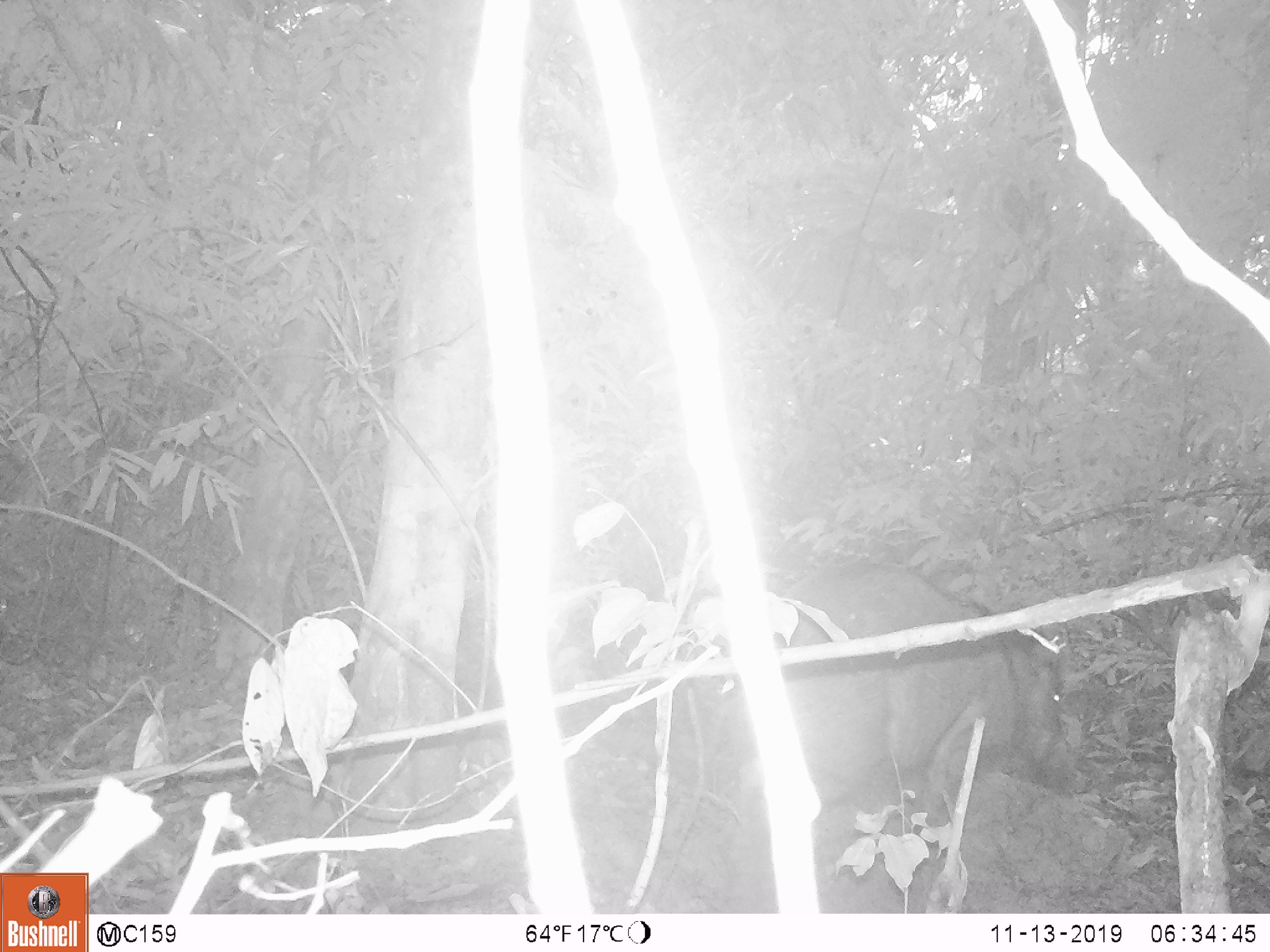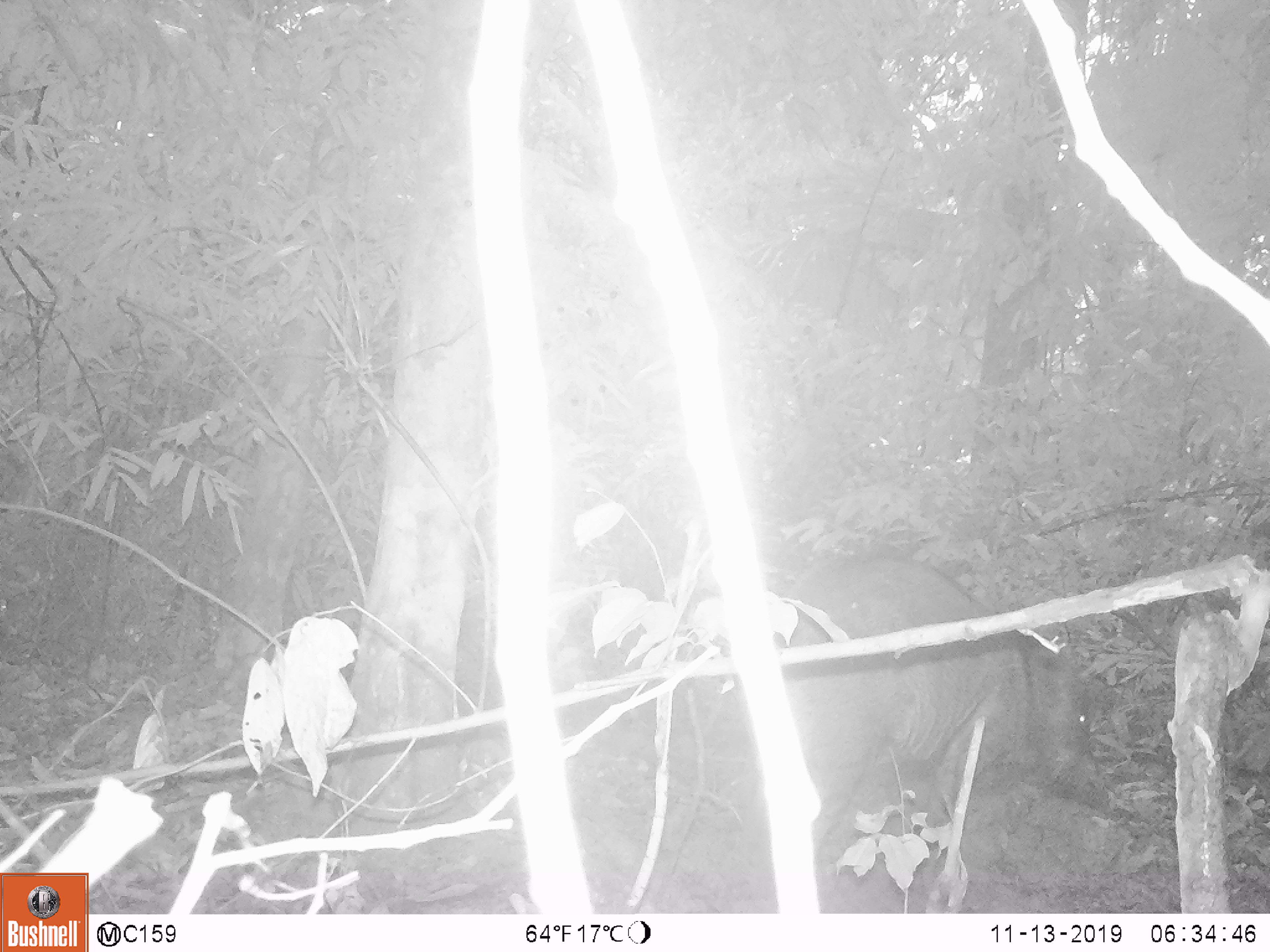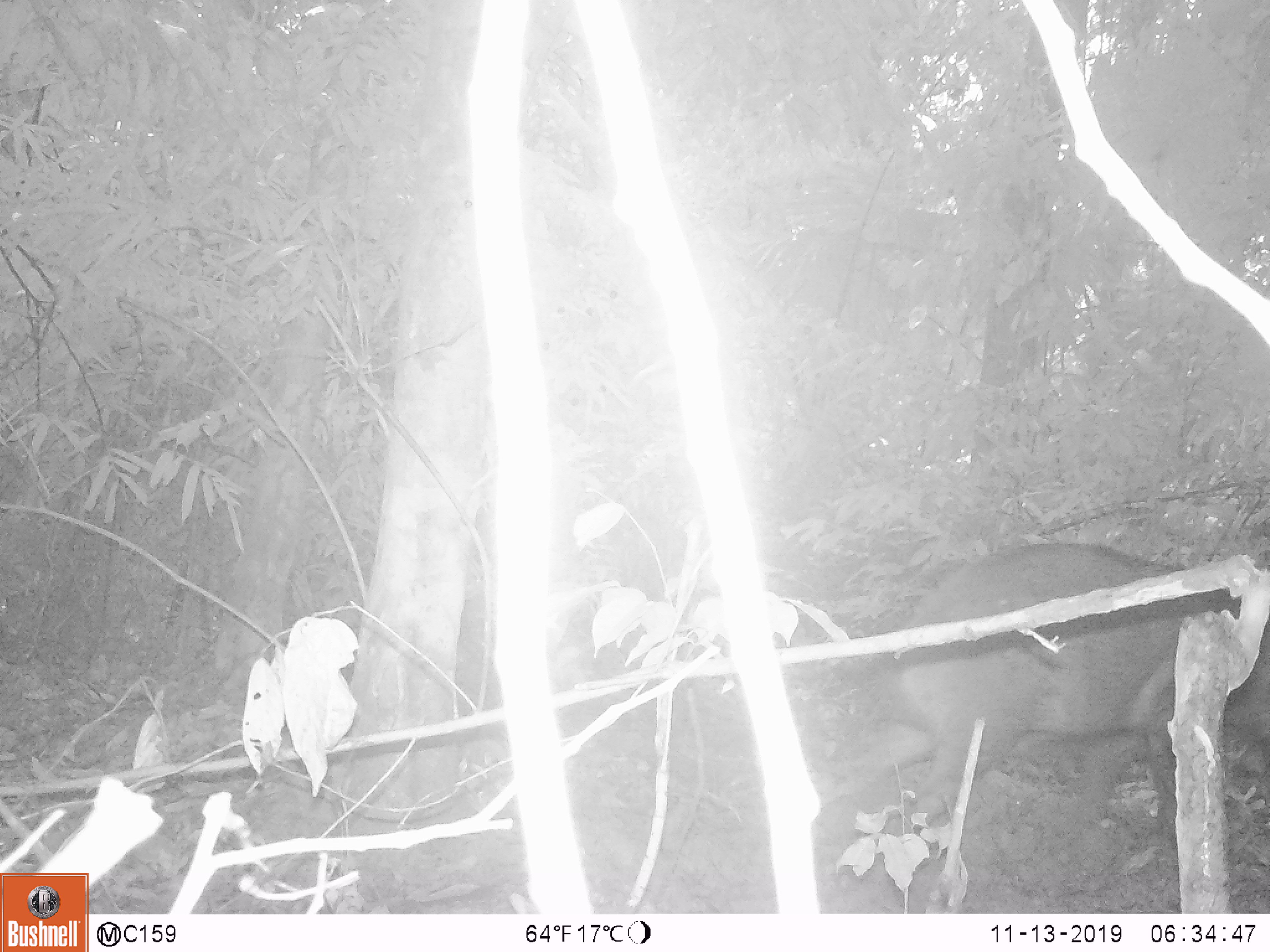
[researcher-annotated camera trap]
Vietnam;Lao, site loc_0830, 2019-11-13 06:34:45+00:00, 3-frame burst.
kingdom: Animalia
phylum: Chordata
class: Mammalia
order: Artiodactyla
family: Suidae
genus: Sus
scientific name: Sus scrofa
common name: eurasian wild pig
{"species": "eurasian wild pig (Sus scrofa)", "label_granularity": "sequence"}